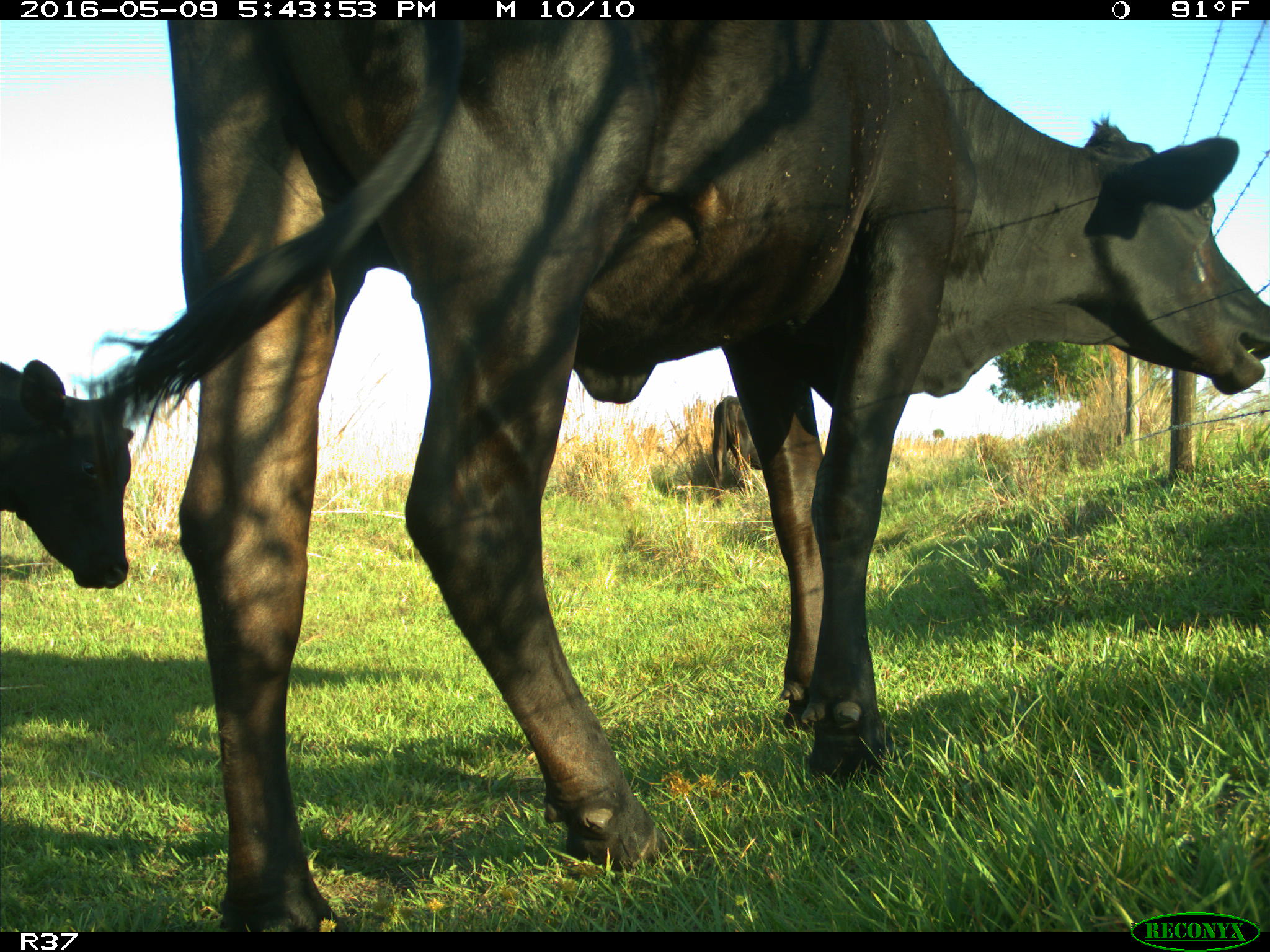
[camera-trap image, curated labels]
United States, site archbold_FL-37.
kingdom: Animalia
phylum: Chordata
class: Mammalia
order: Artiodactyla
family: Bovidae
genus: Bos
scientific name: Bos taurus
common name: domestic cow